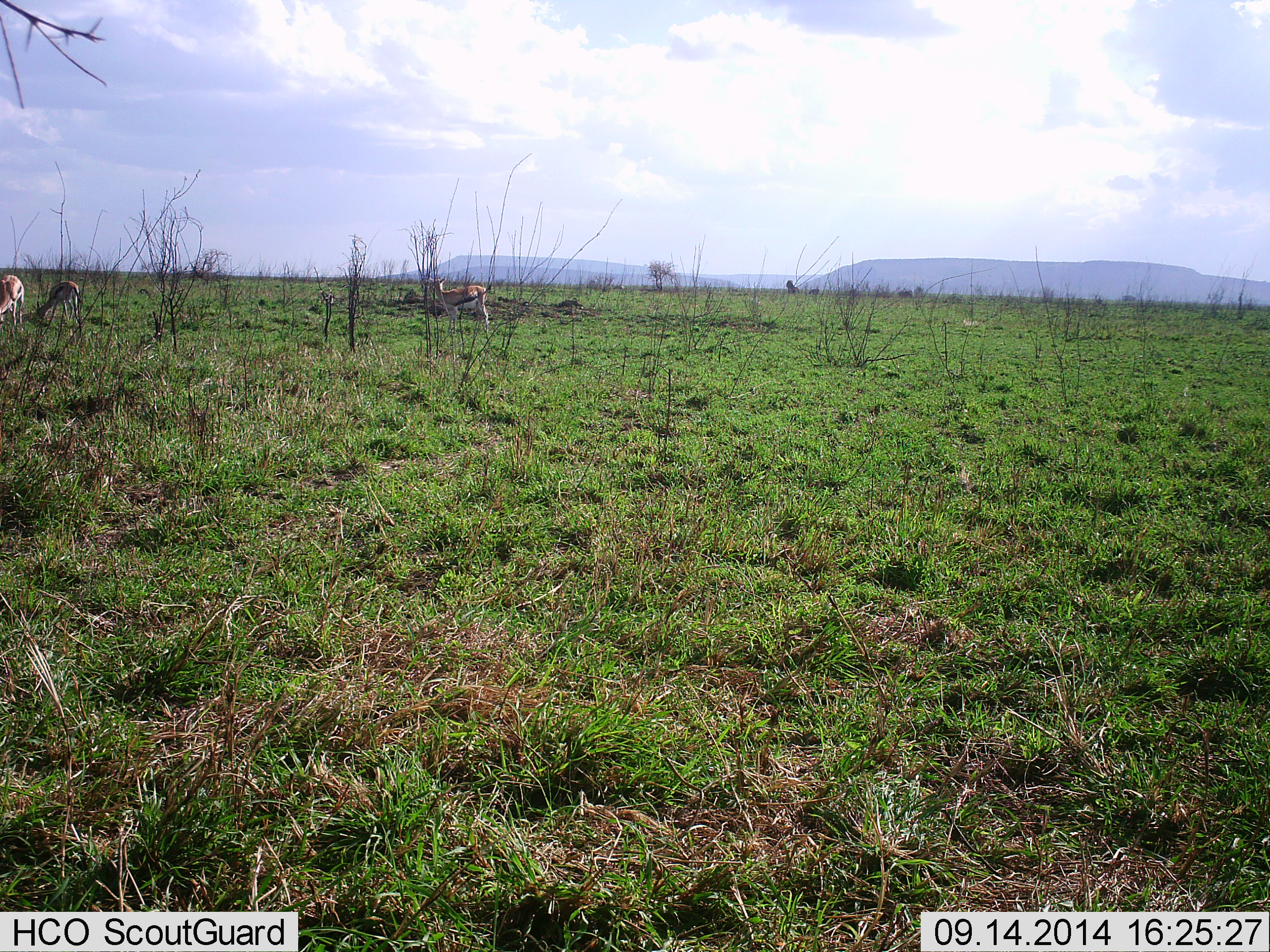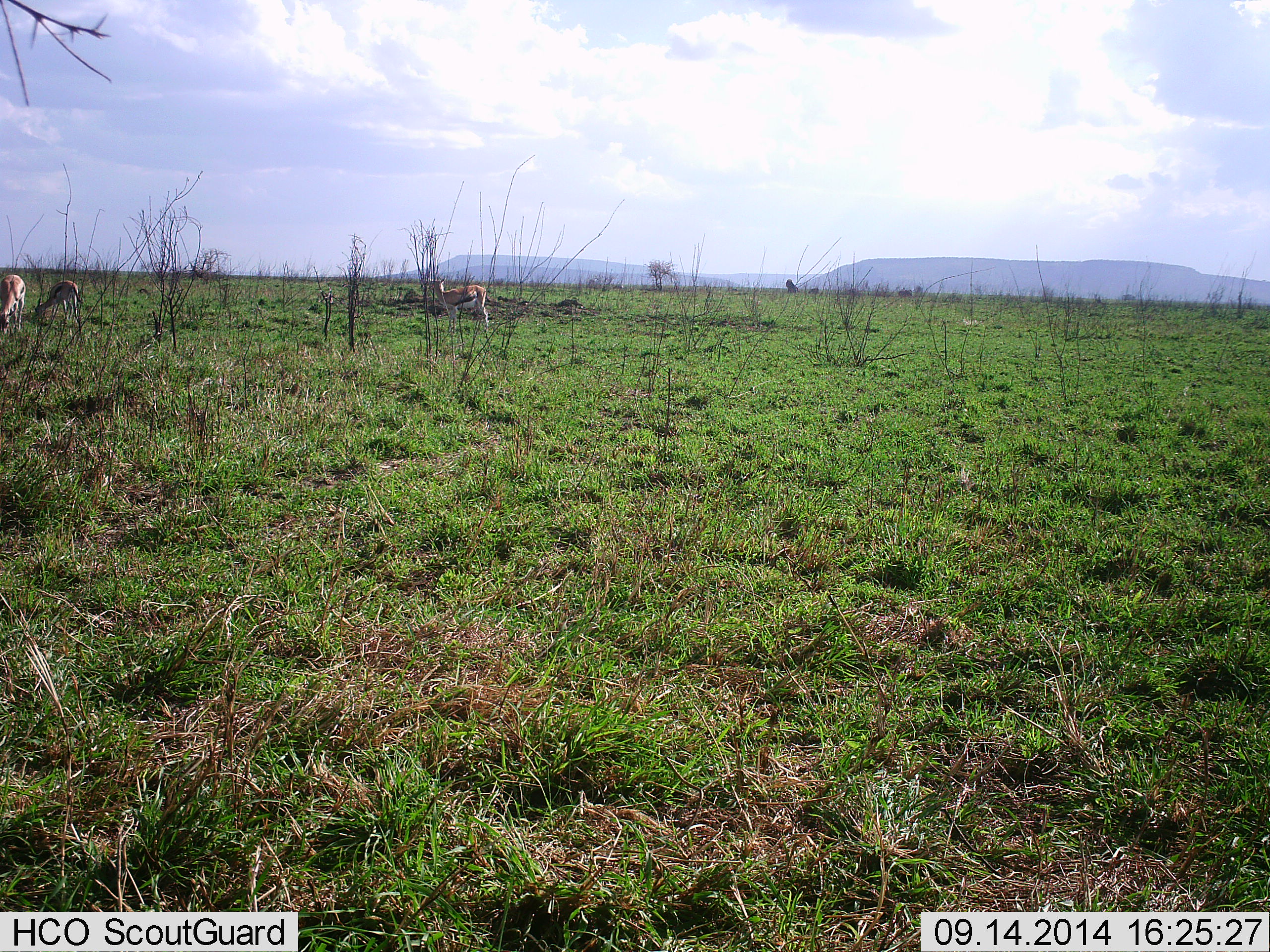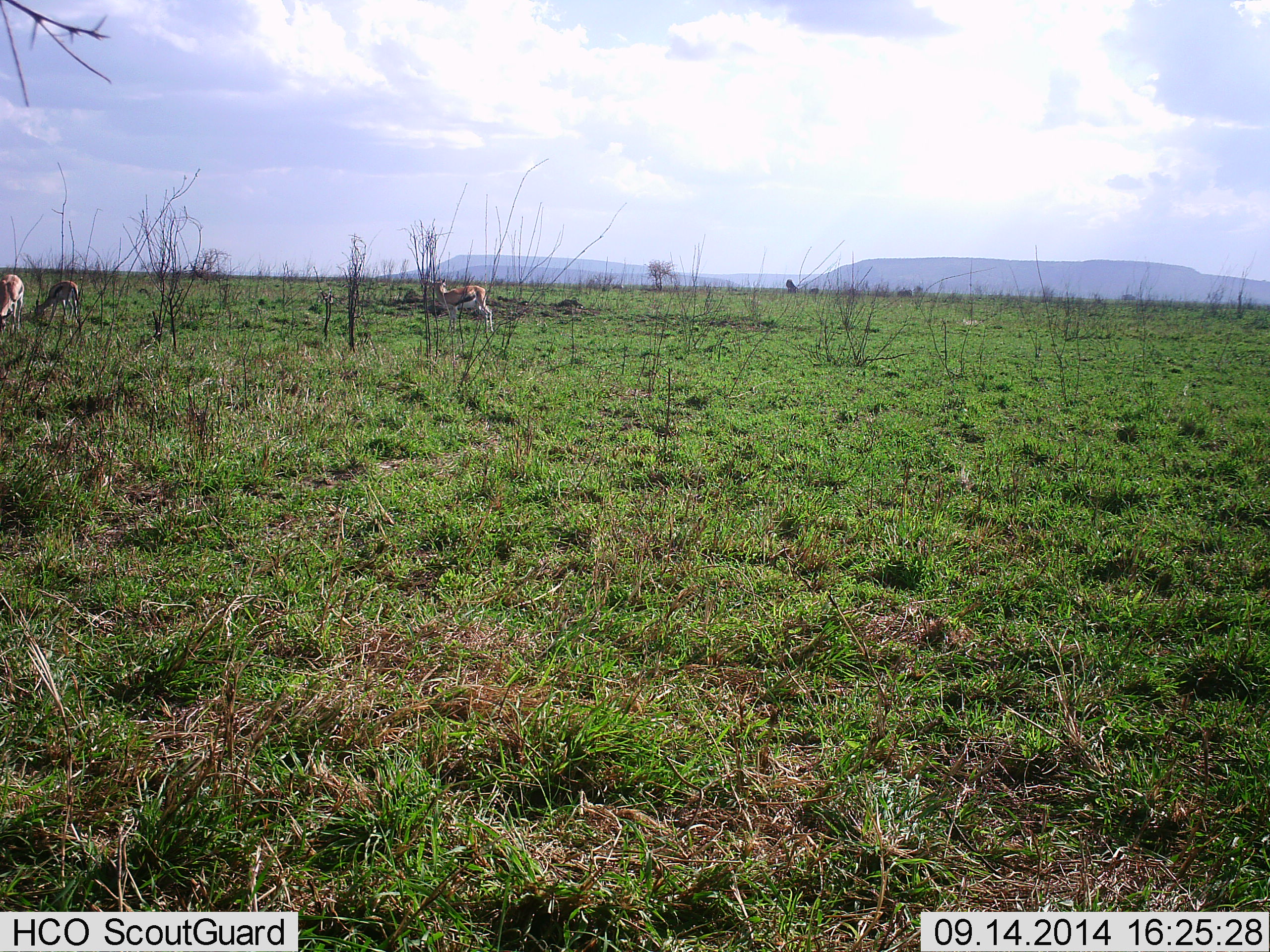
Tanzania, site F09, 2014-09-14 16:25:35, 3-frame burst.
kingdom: Animalia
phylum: Chordata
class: Mammalia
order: Artiodactyla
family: Bovidae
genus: Eudorcas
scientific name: Eudorcas thomsonii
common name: thomson's gazelle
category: gazellethomsons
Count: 3.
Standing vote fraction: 60%.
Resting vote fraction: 0%.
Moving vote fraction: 10%.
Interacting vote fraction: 0%.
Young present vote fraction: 0%.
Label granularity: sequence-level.